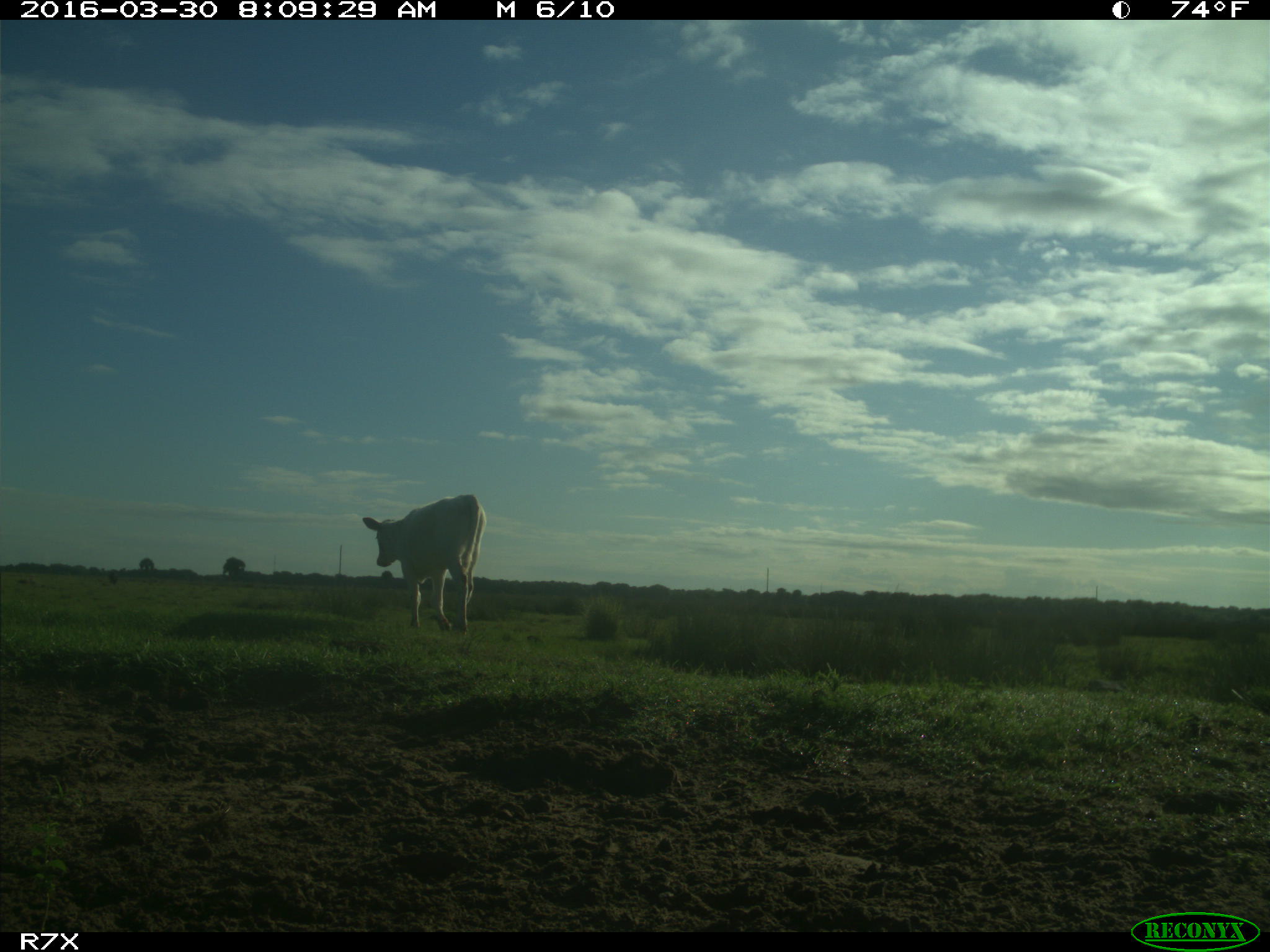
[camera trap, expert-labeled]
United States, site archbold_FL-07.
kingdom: Animalia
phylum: Chordata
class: Mammalia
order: Artiodactyla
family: Bovidae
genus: Bos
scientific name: Bos taurus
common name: domestic cow